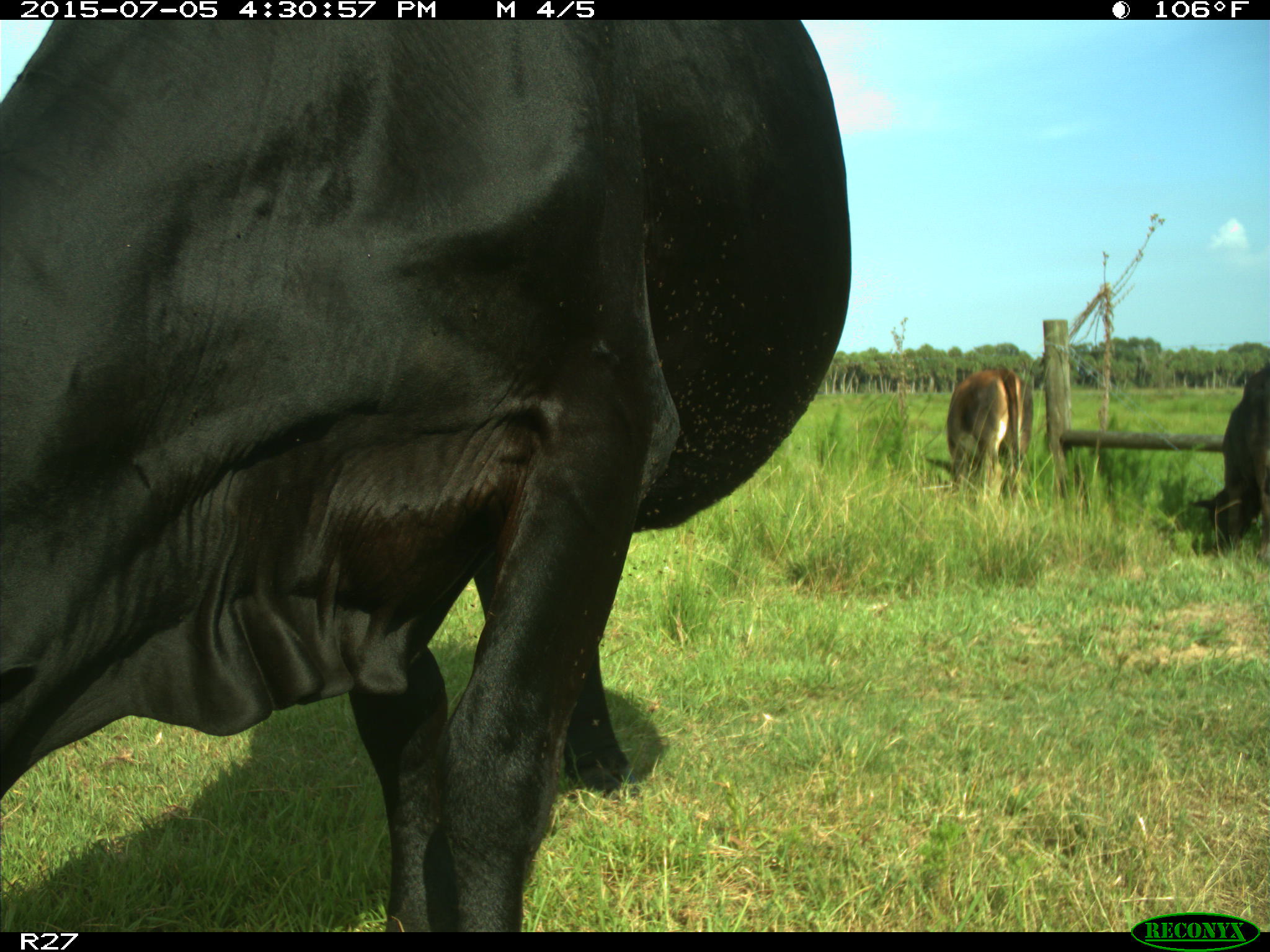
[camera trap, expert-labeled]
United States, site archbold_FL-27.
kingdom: Animalia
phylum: Chordata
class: Mammalia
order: Artiodactyla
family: Bovidae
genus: Bos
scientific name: Bos taurus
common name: domestic cow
Bos taurus (domestic cow).